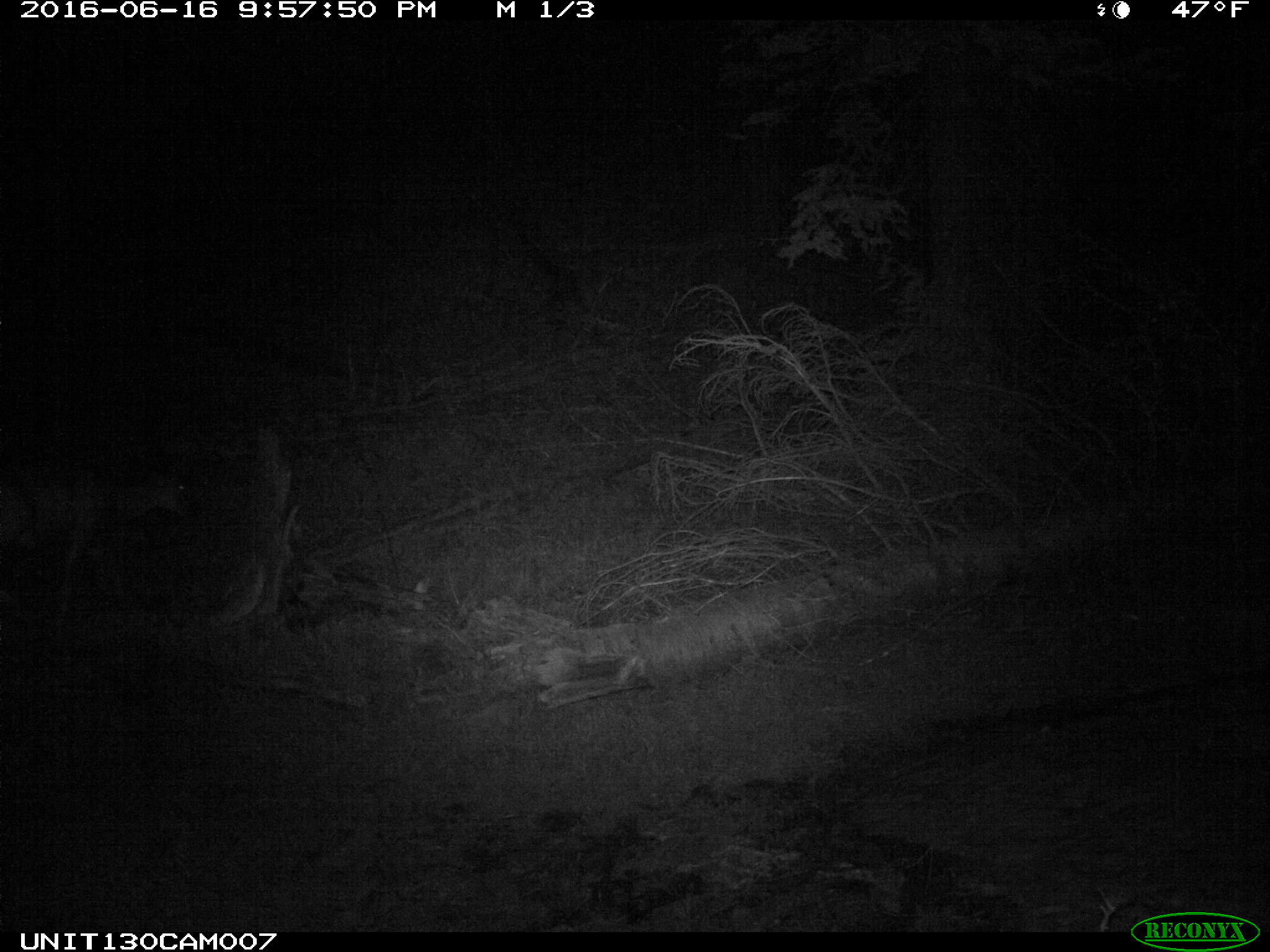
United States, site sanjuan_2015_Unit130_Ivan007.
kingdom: Animalia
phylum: Chordata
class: Mammalia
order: Artiodactyla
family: Cervidae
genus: Odocoileus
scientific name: Odocoileus hemionus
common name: mule deer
Odocoileus hemionus (mule deer).